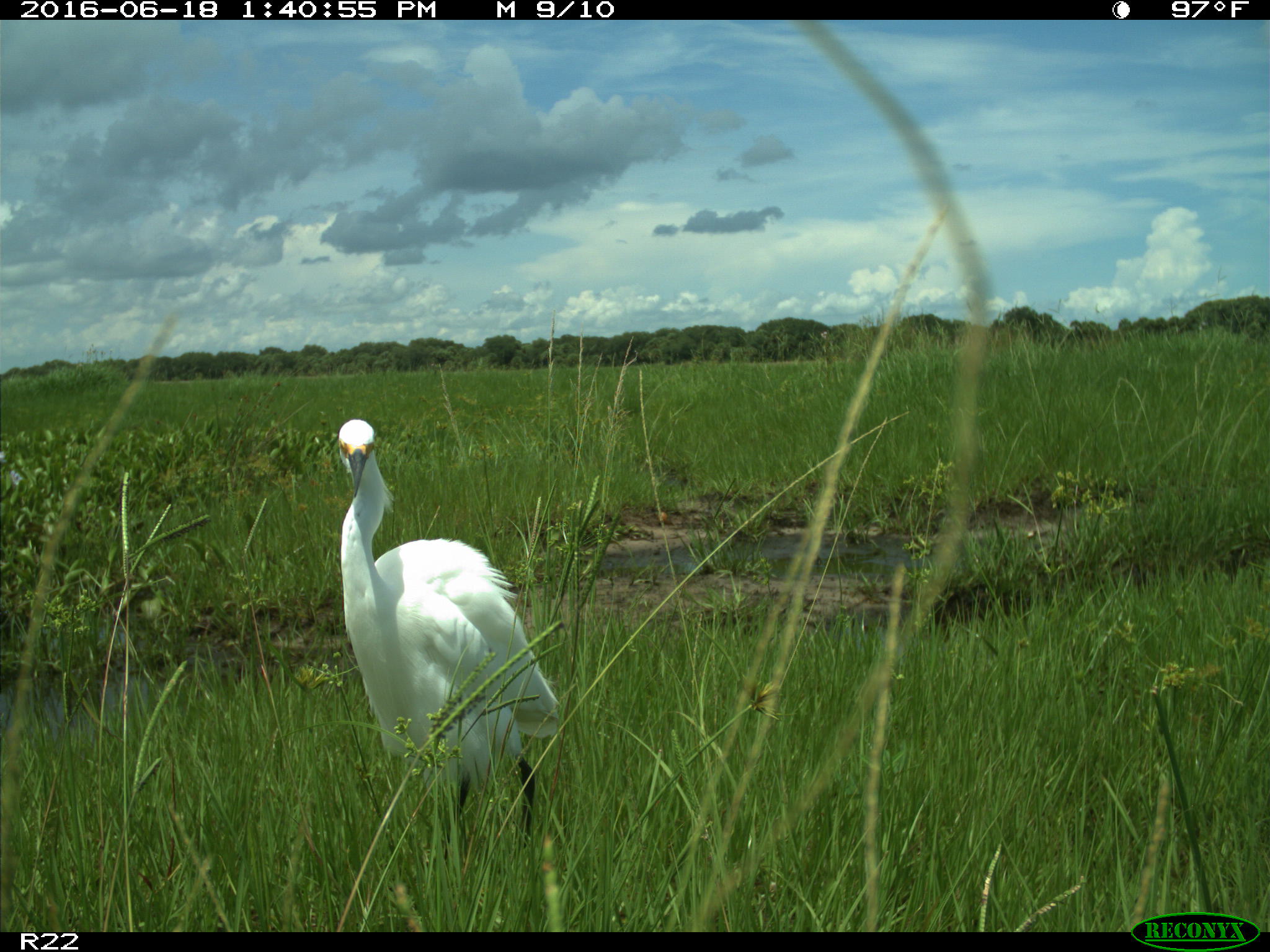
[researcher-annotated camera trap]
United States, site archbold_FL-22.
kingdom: Animalia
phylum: Chordata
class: Aves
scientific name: Aves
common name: birds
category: unidentified bird